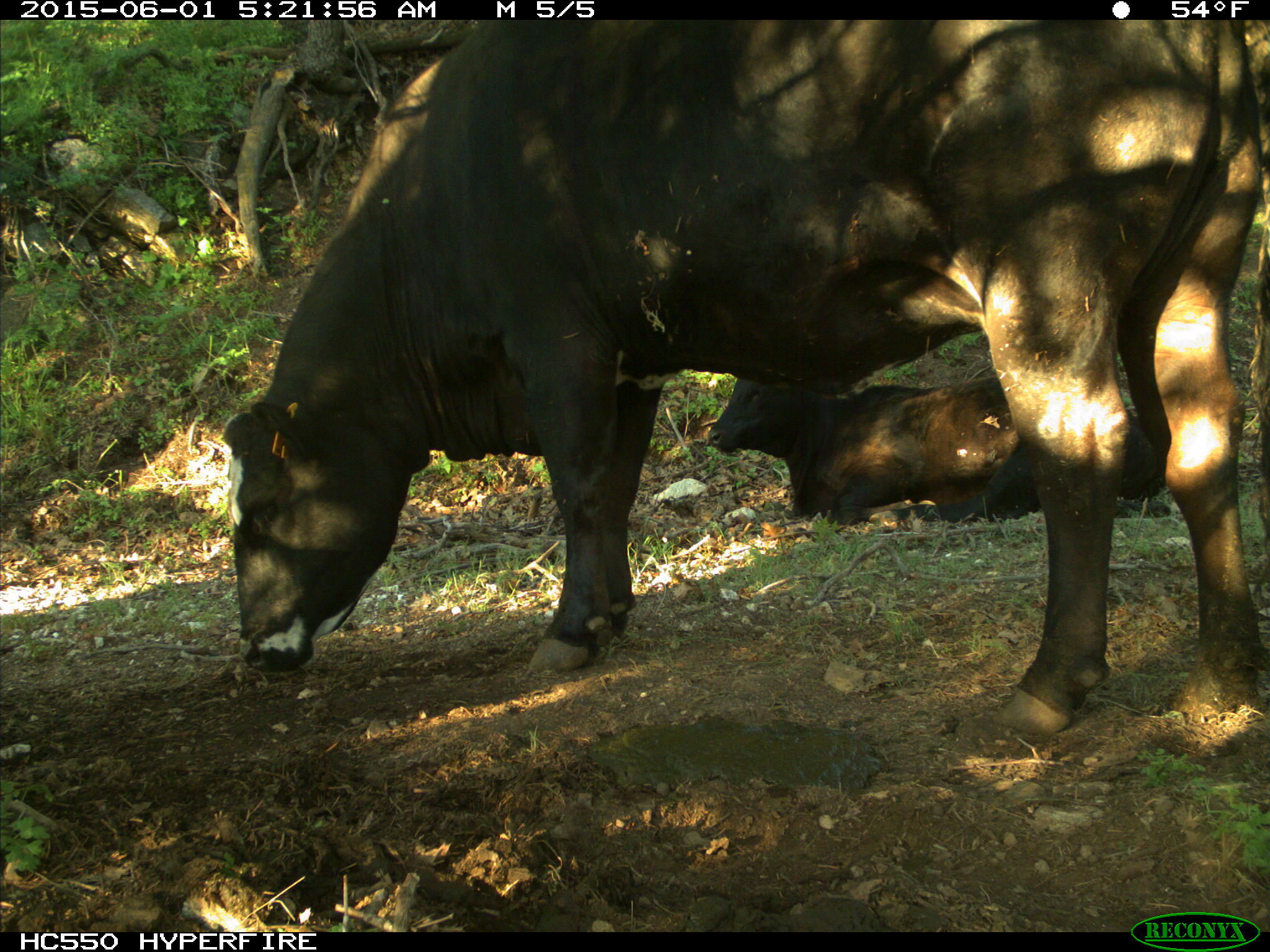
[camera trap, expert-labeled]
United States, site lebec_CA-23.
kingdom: Animalia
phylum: Chordata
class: Mammalia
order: Artiodactyla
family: Bovidae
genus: Bos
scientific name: Bos taurus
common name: domestic cow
Bos taurus (domestic cow).